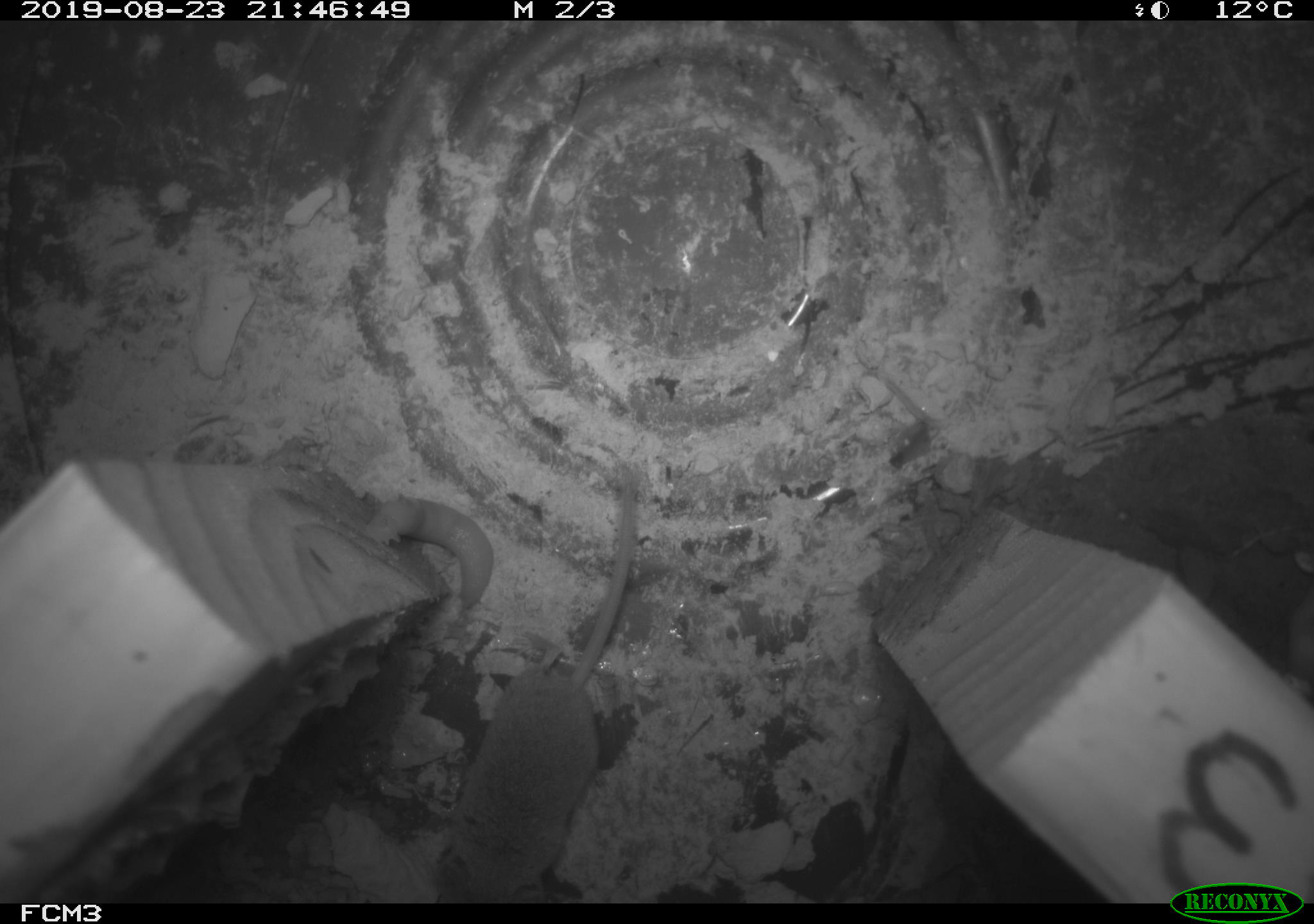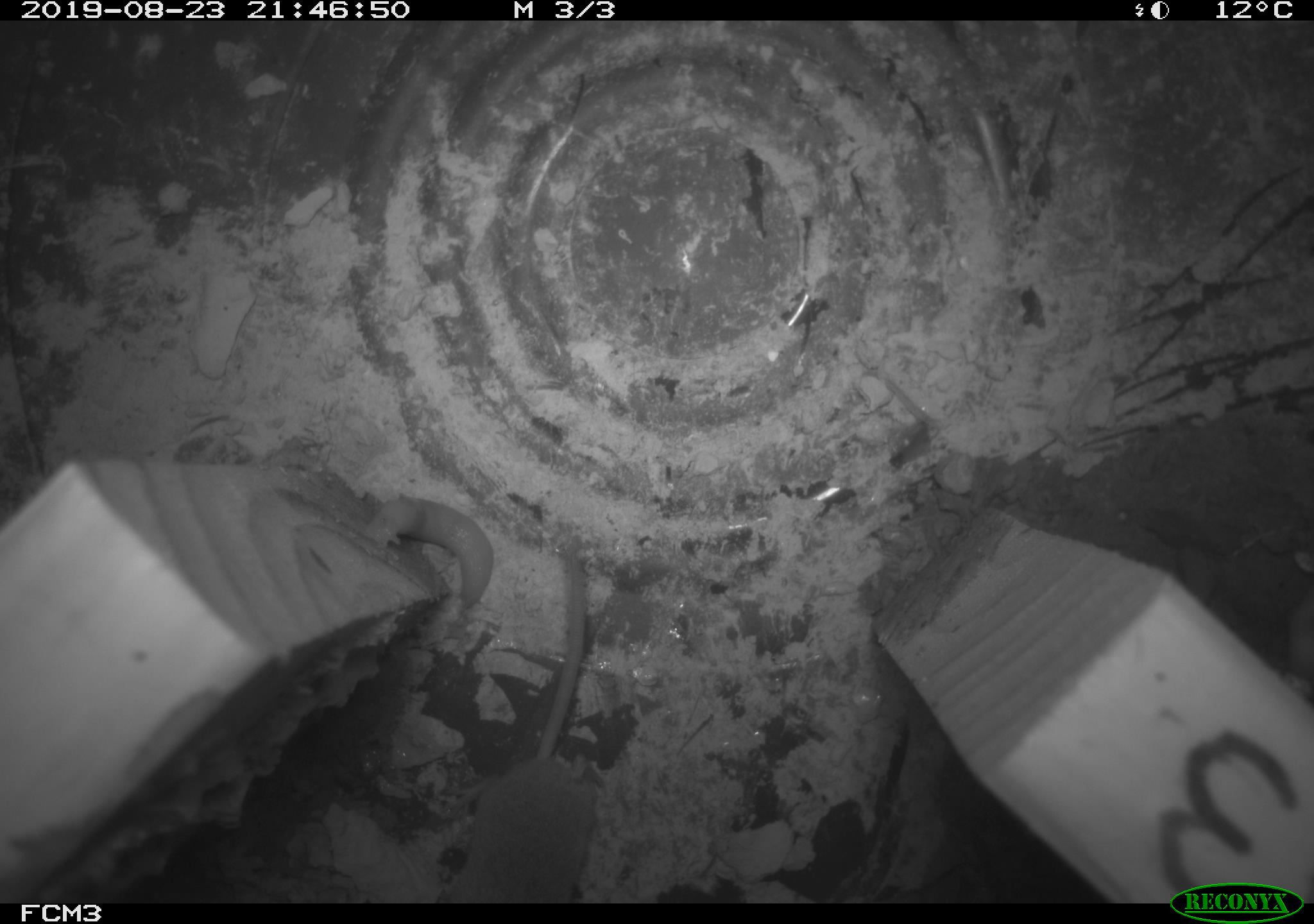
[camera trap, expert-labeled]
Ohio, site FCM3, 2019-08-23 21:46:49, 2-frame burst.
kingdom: Animalia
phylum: Chordata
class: Mammalia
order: Eulipotyphla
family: Soricidae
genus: Sorex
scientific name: Sorex cinereus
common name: masked shrew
Masked shrew (Sorex cinereus).